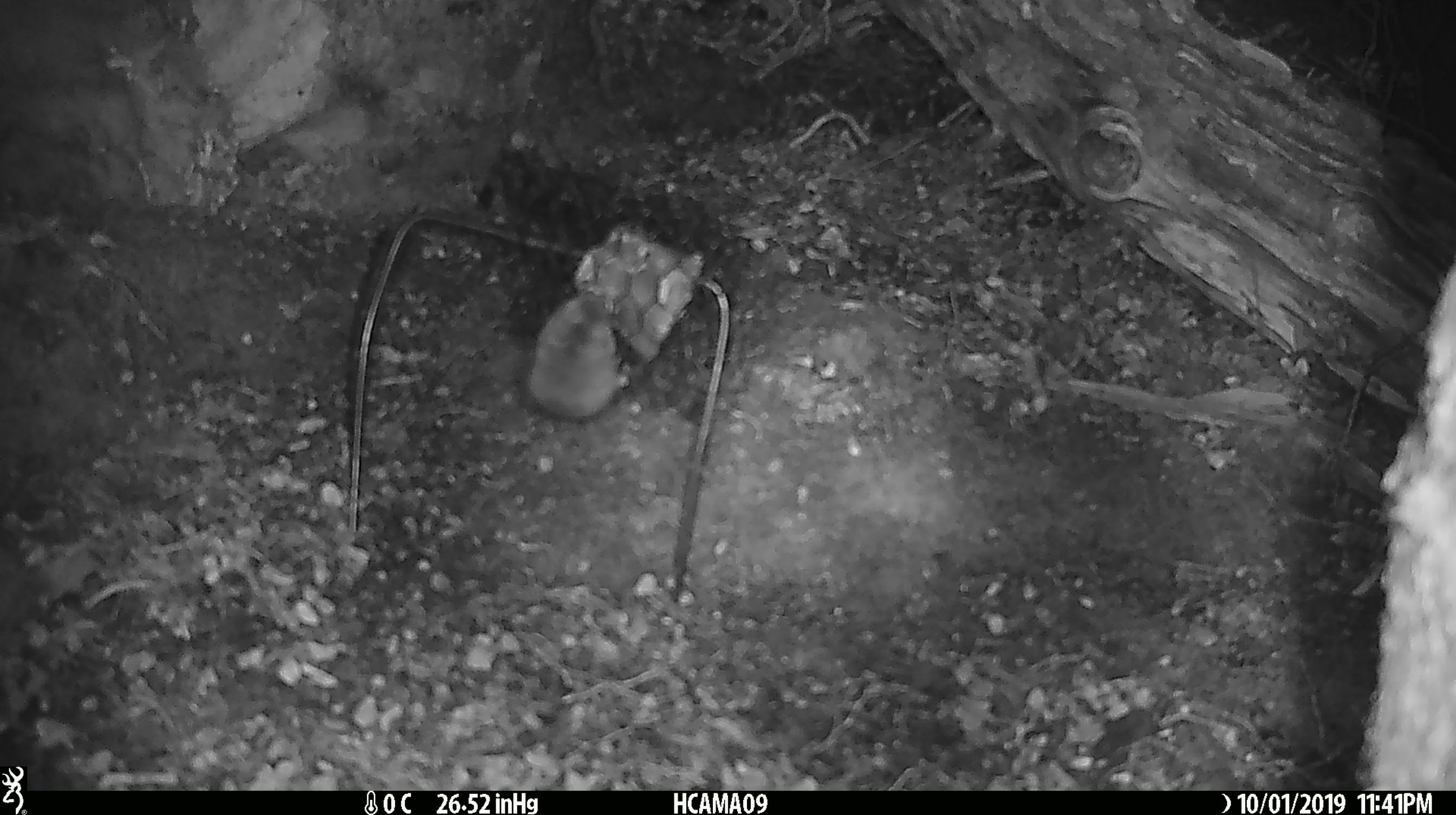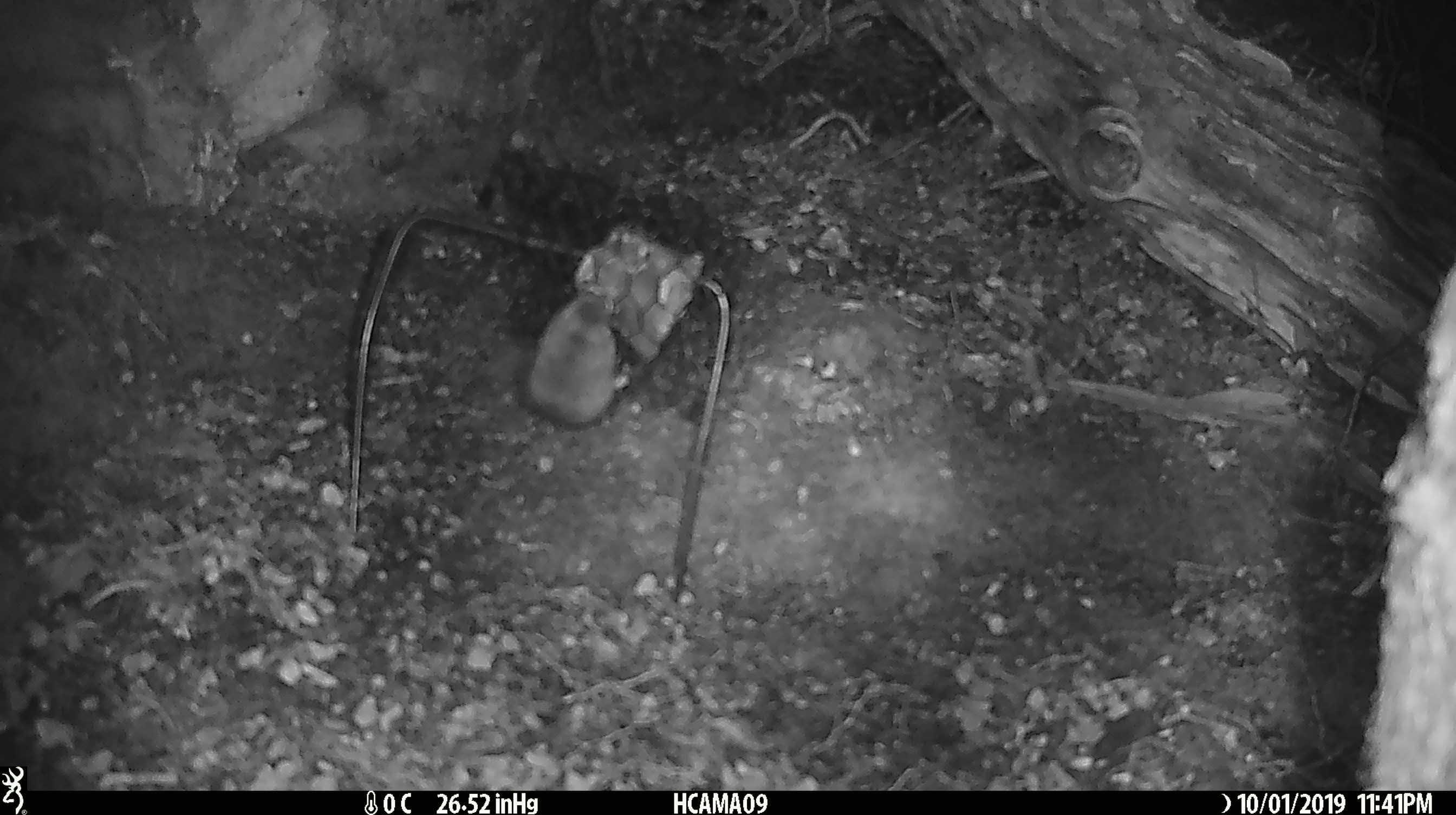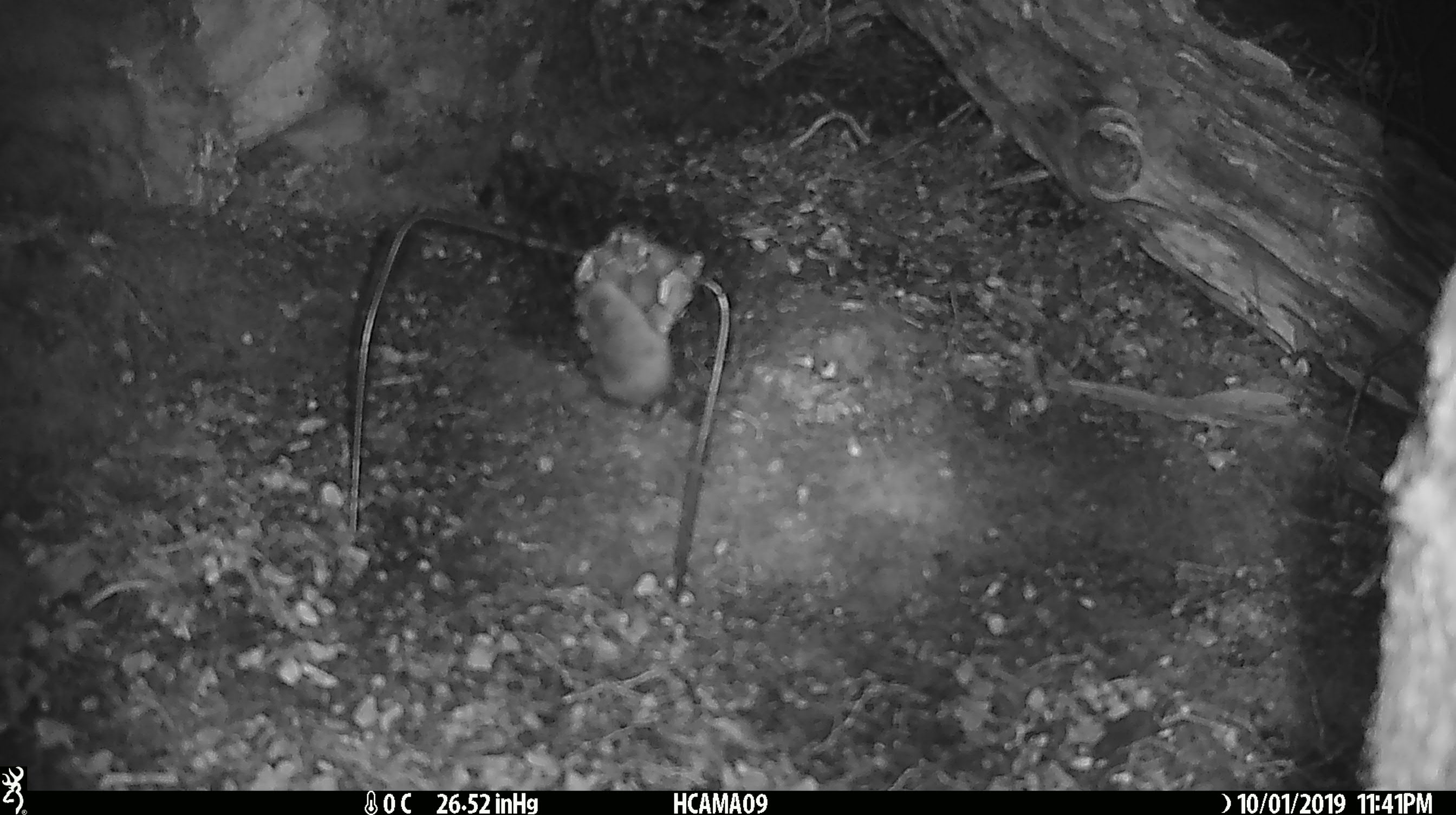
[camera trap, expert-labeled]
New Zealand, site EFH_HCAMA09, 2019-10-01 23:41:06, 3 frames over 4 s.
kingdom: Animalia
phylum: Chordata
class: Mammalia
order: Rodentia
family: Muridae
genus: Mus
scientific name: Mus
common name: mouse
Mouse (Mus).